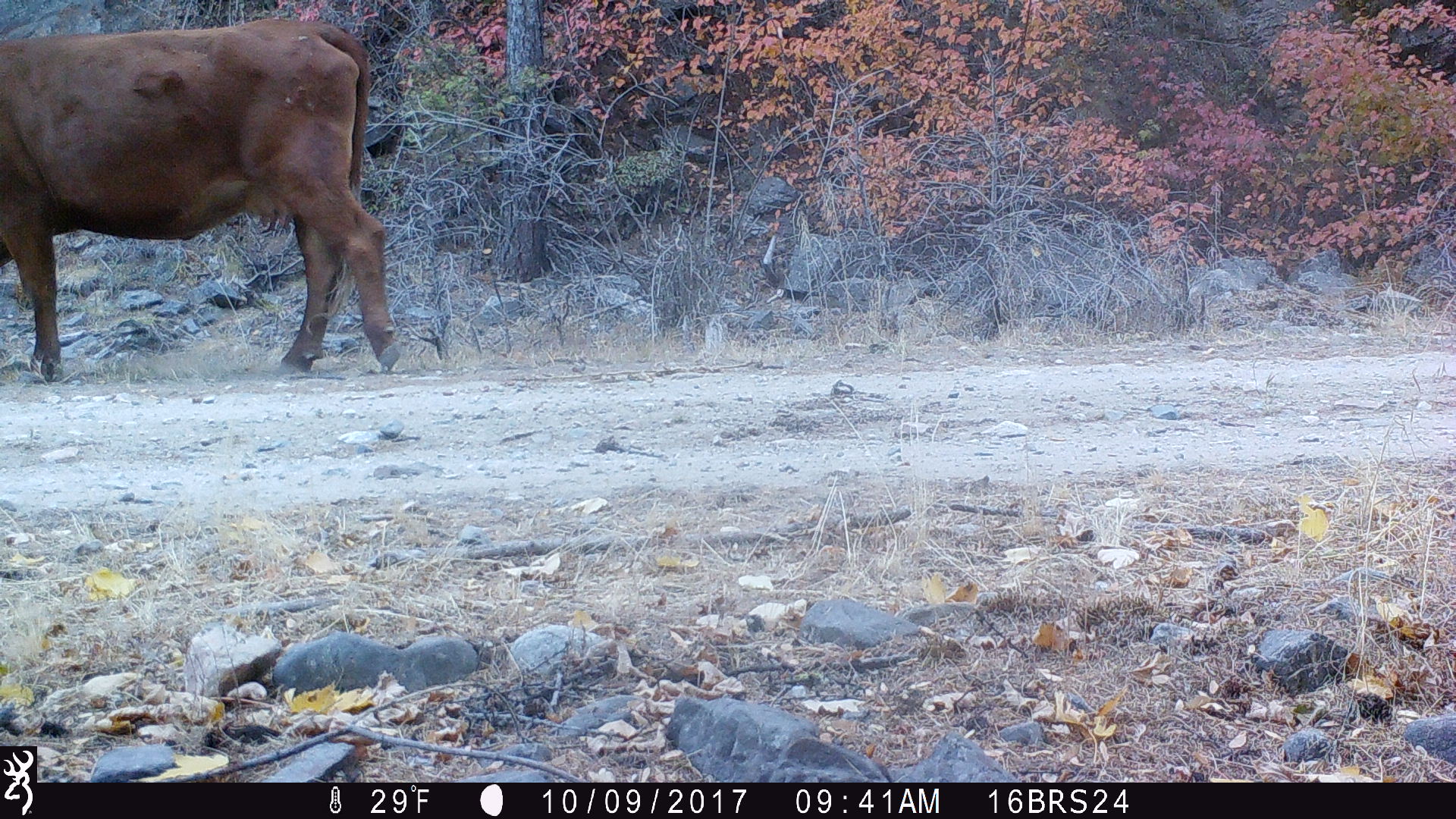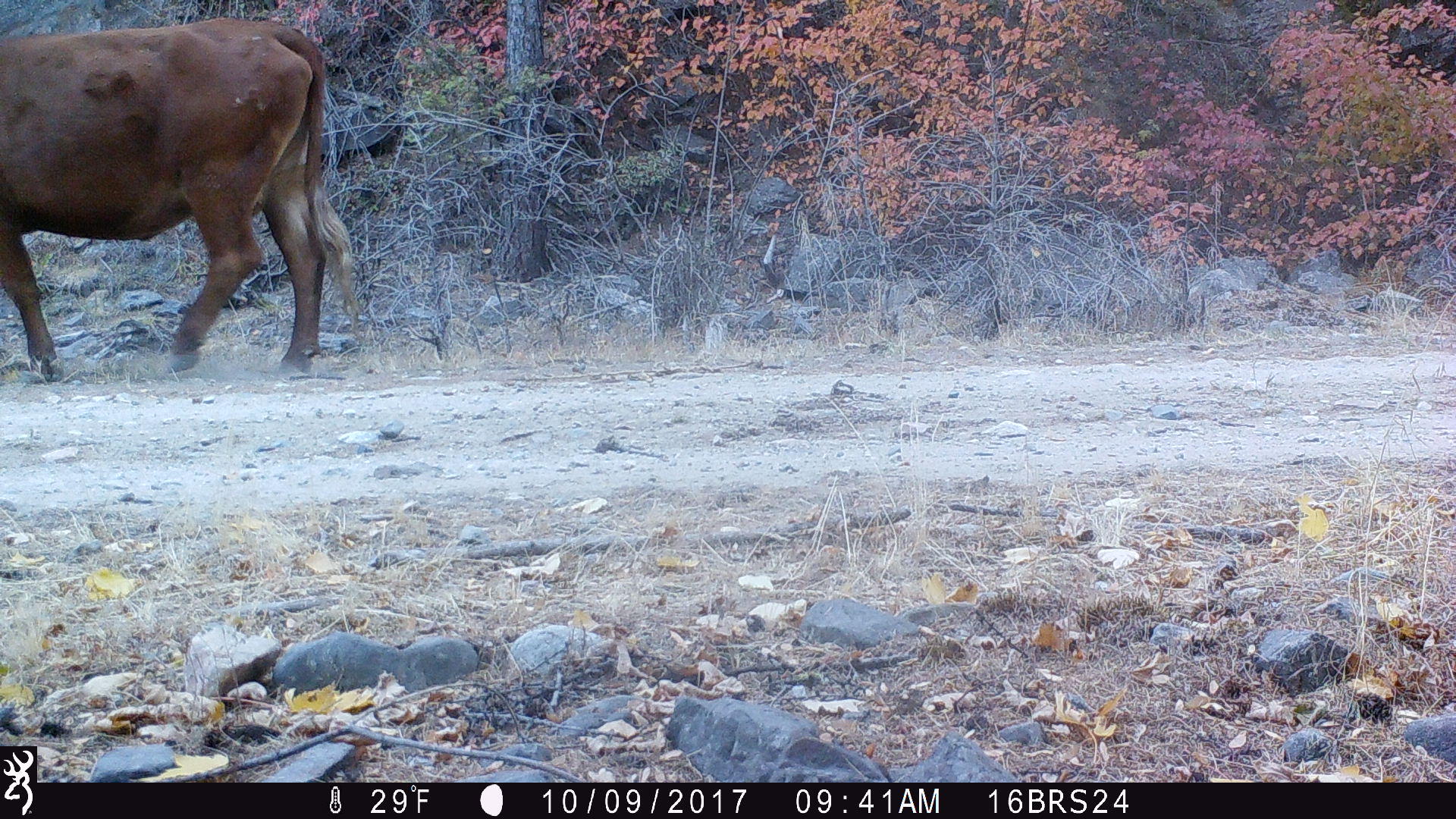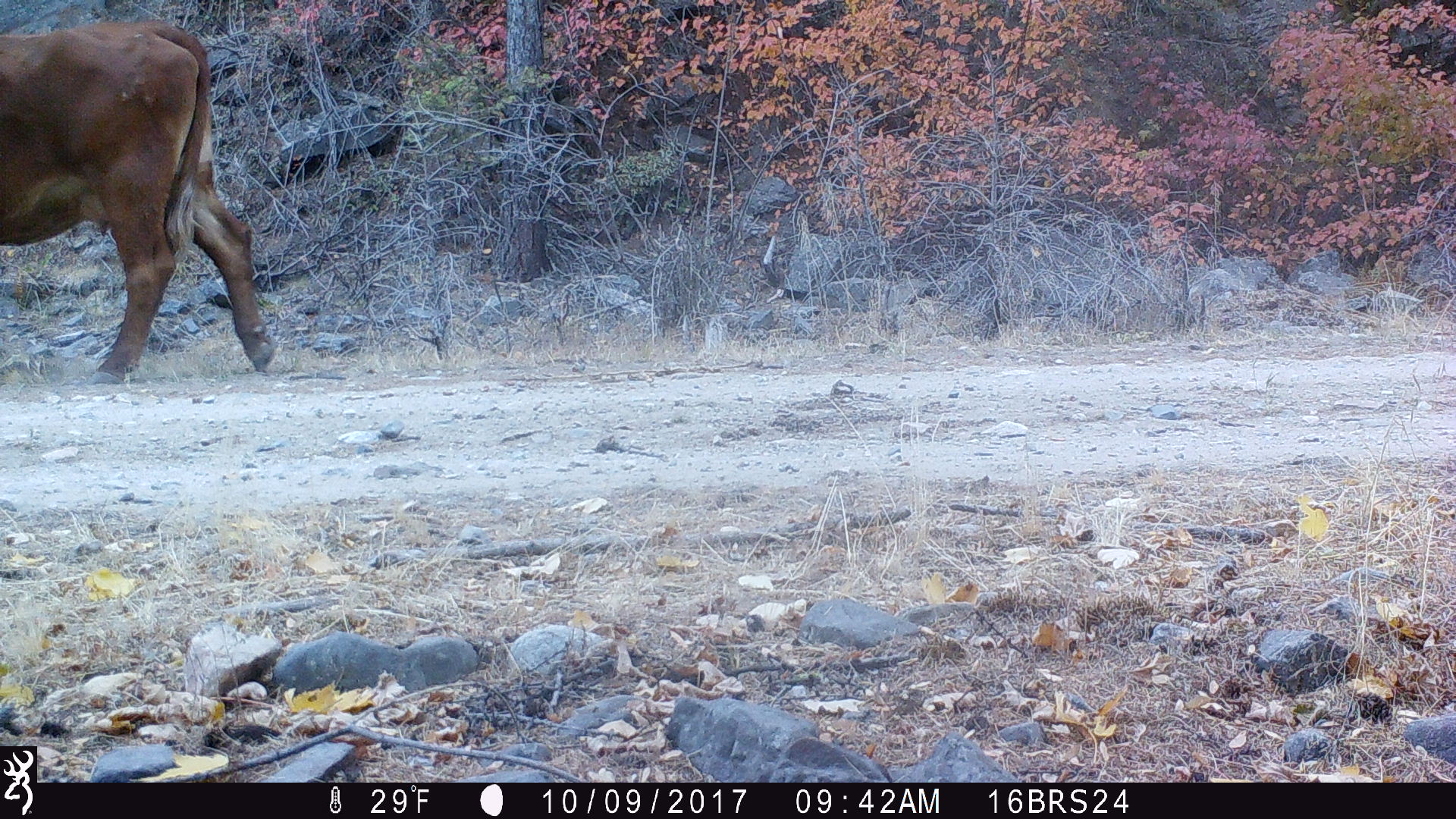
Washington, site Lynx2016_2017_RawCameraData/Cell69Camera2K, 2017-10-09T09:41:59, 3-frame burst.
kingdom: Animalia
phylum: Chordata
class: Mammalia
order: Artiodactyla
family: Bovidae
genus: Bos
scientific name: Bos taurus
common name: domestic cattle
Domestic cattle (Bos taurus). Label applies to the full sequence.